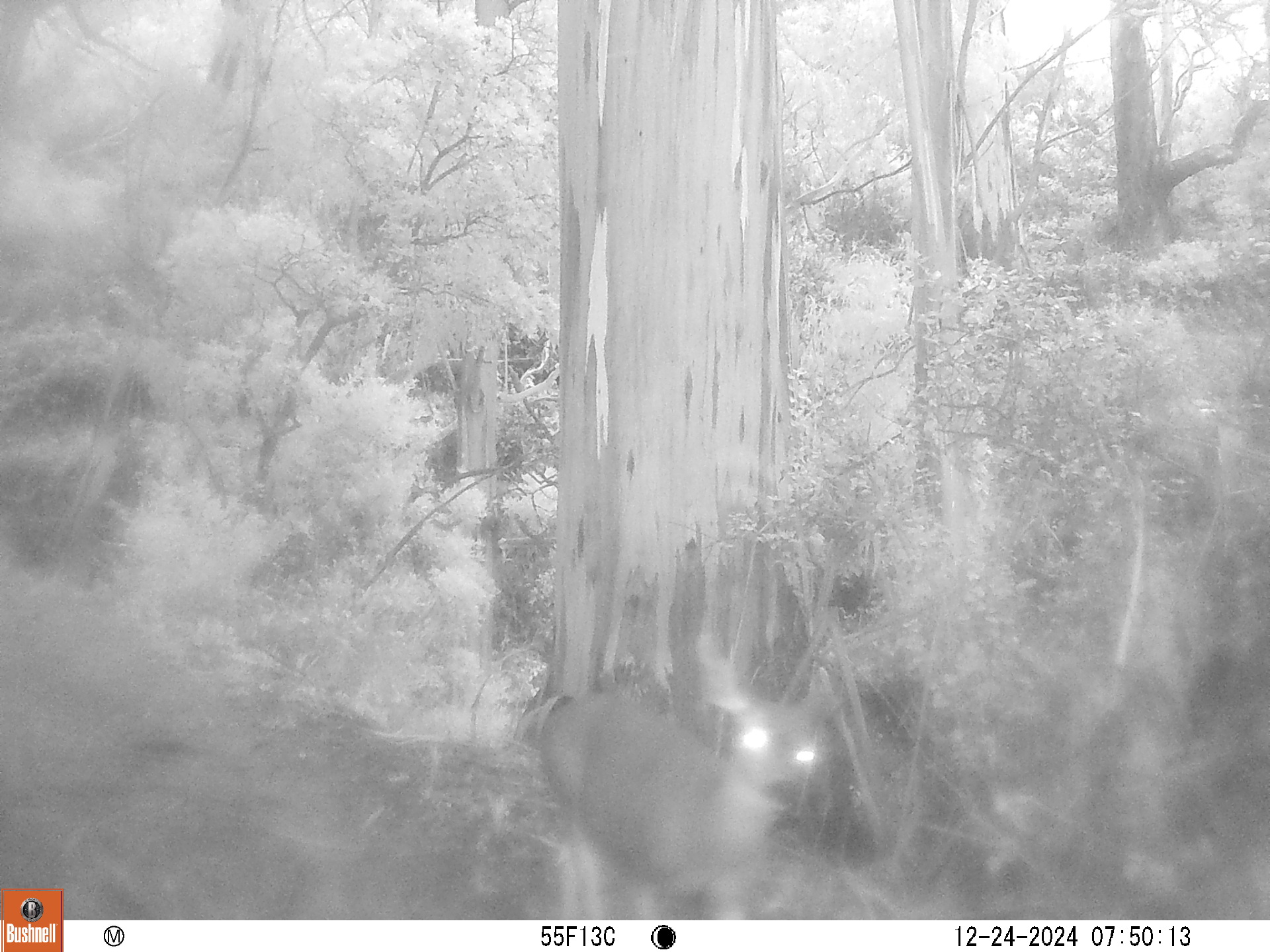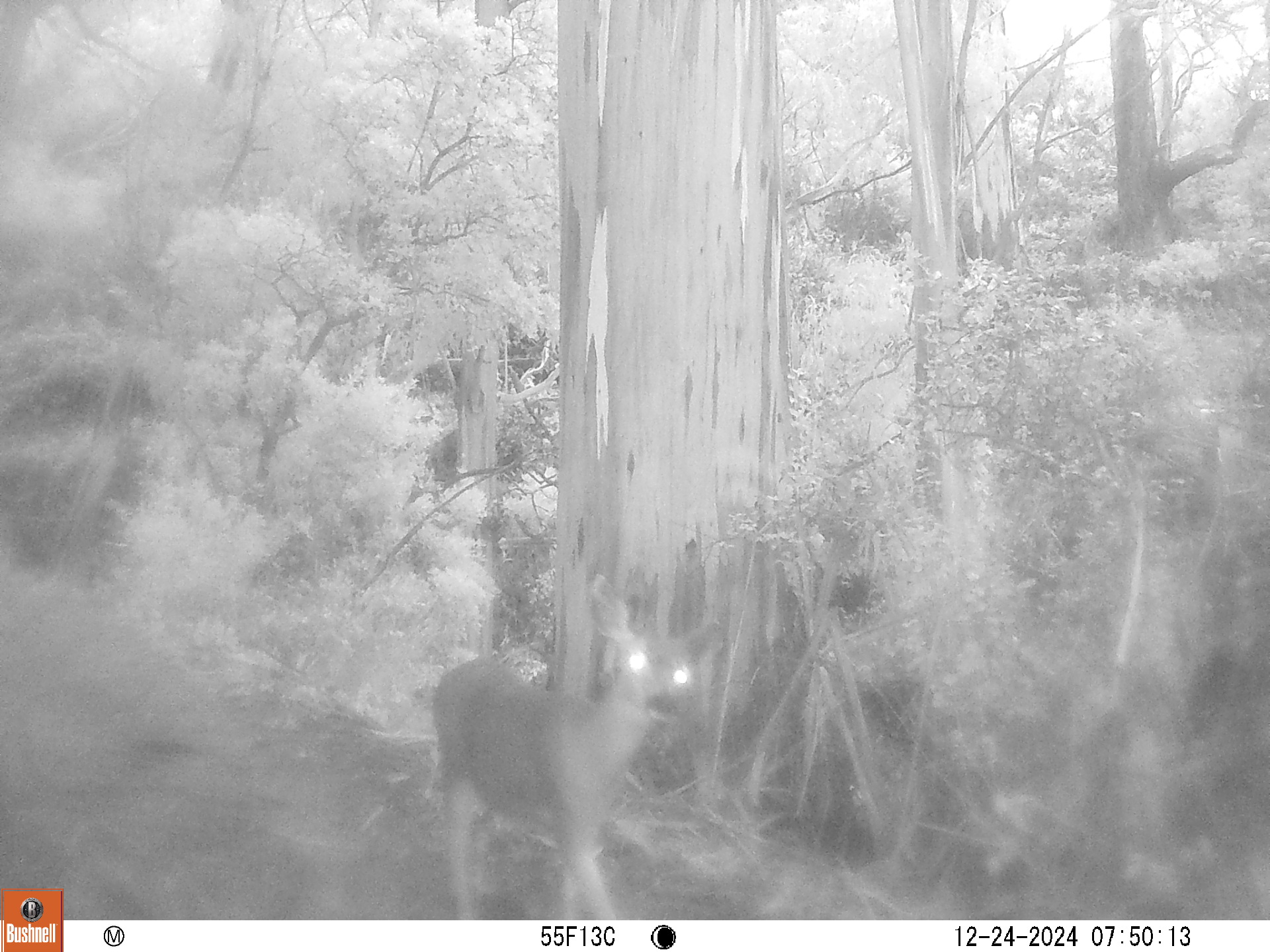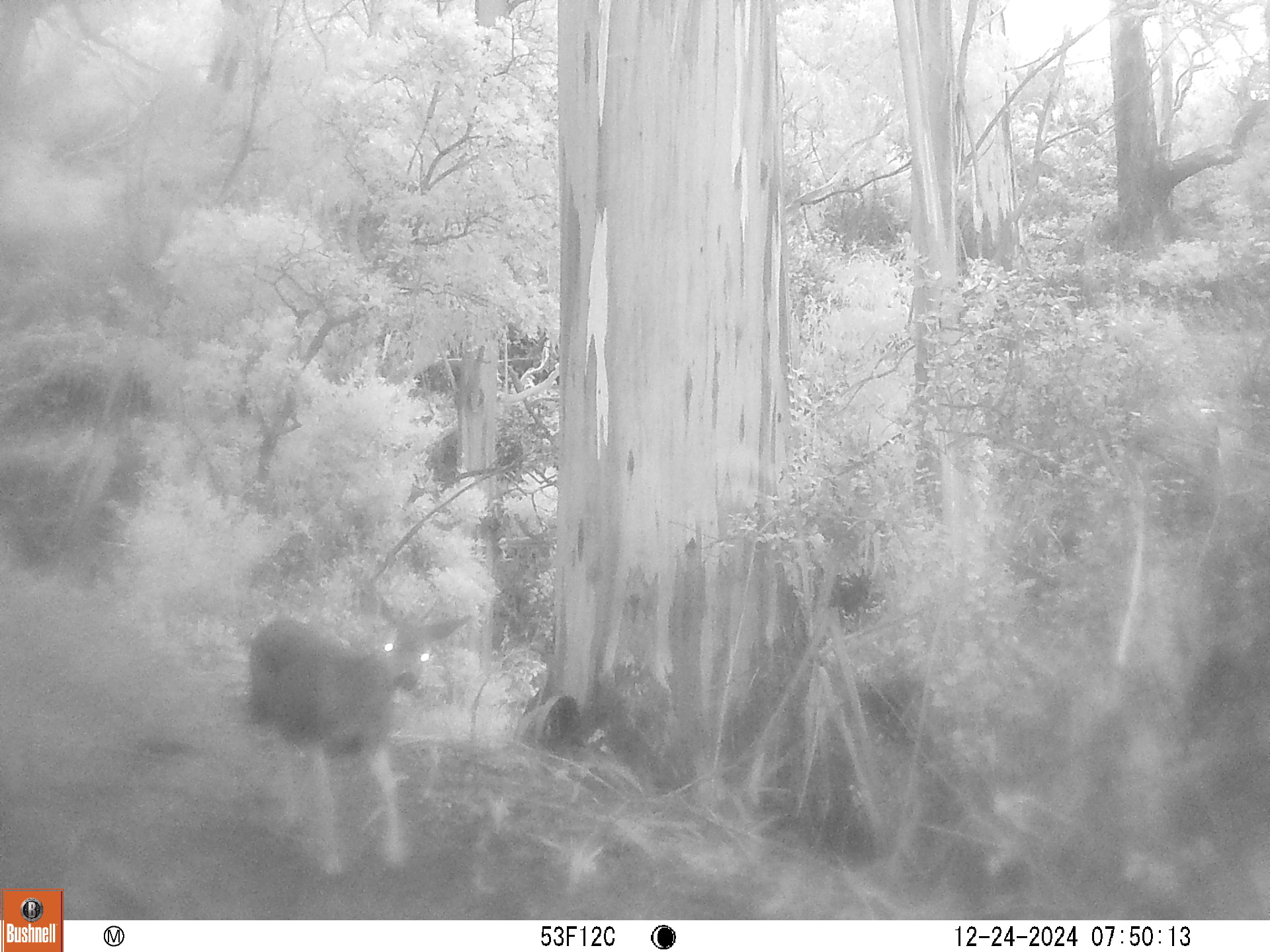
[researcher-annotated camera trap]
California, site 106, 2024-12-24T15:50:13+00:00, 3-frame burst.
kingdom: Animalia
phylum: Chordata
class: Mammalia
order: Artiodactyla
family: Cervidae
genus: Odocoileus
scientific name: Odocoileus hemionus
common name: mule deer